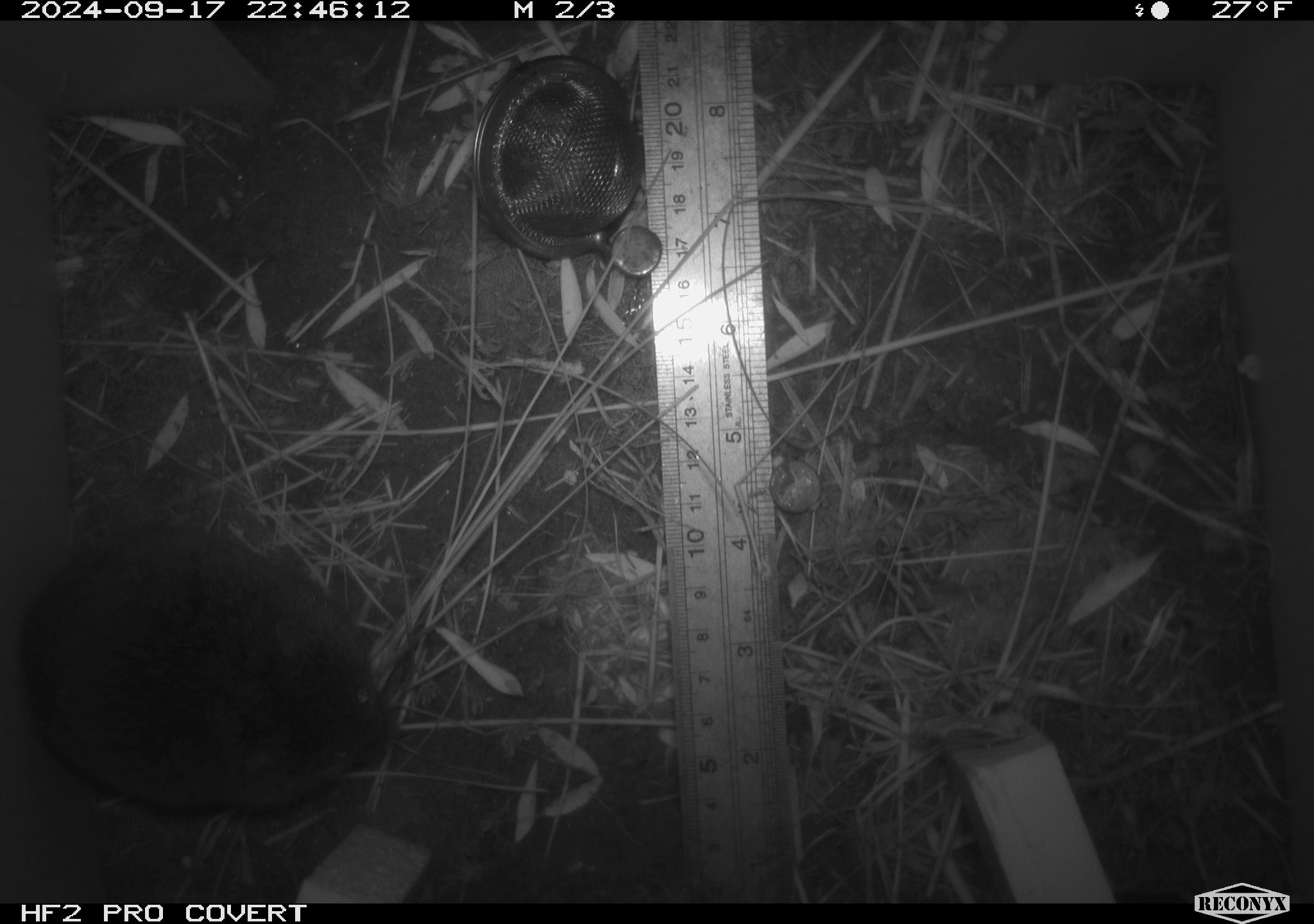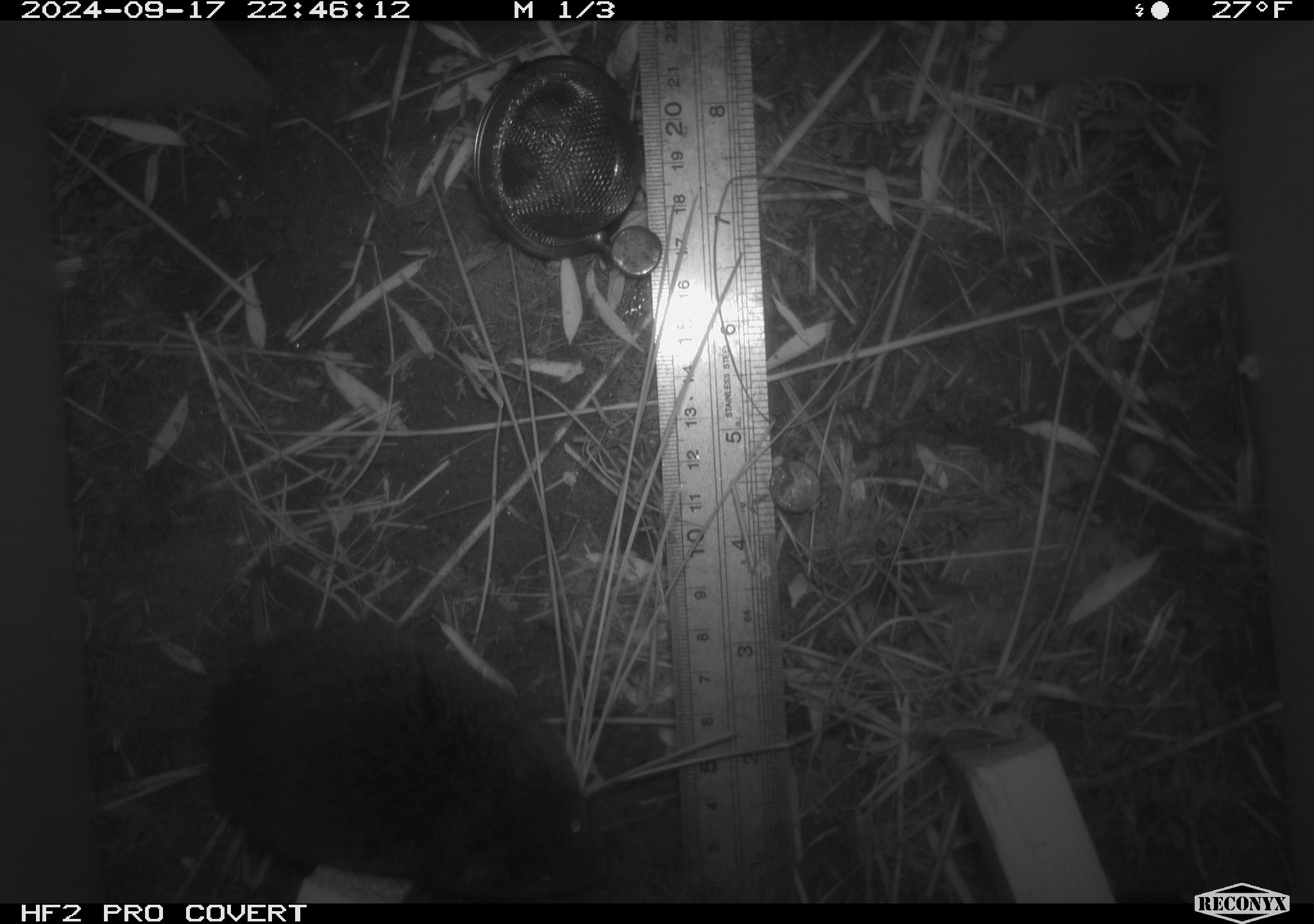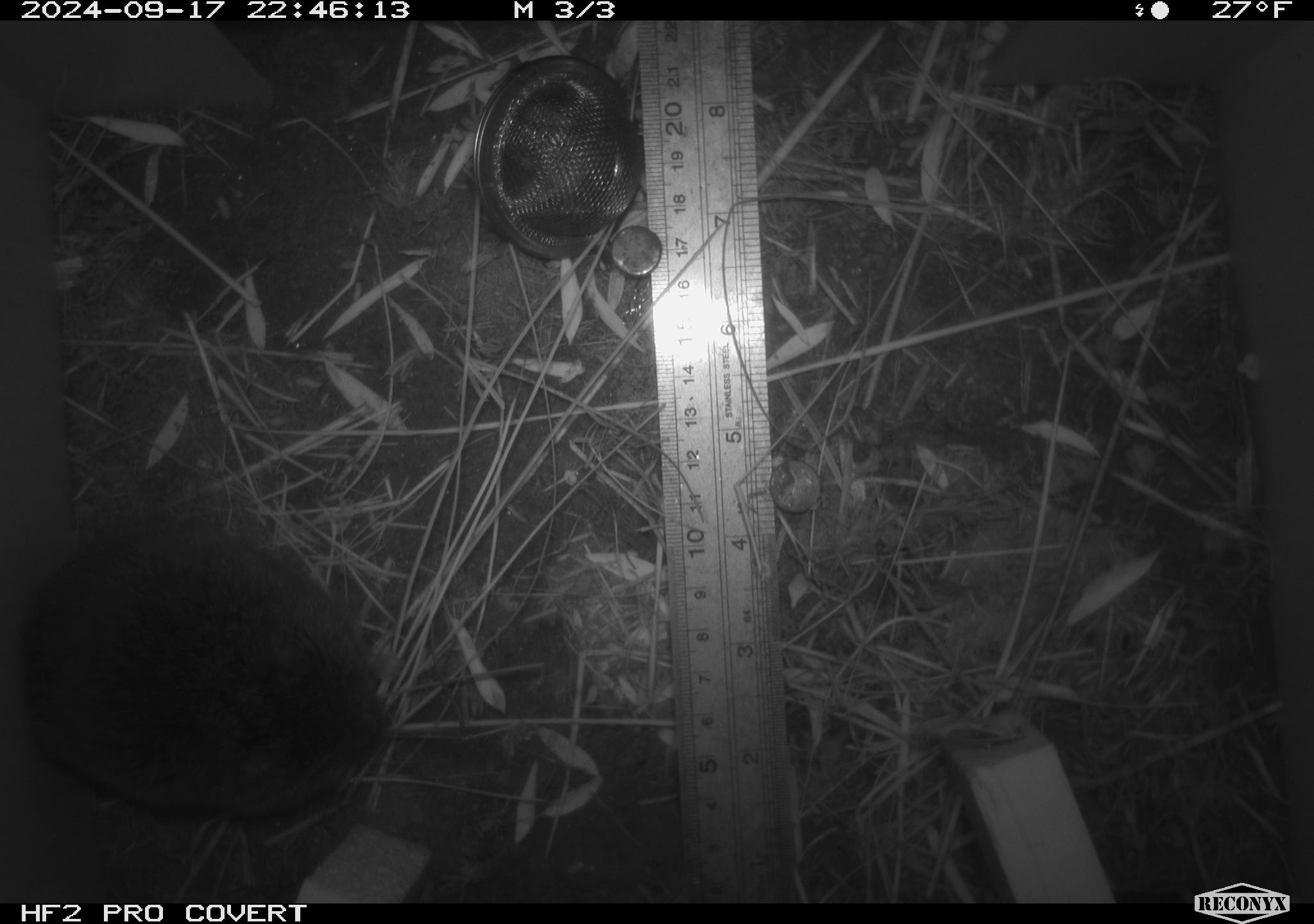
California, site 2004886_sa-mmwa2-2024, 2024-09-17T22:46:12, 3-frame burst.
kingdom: Animalia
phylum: Chordata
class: Mammalia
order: Rodentia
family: Cricetidae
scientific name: Arvicolinae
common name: voles, lemmings, and muskrats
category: arvicolinae subfamily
Arvicolinae subfamily (voles, lemmings, and muskrats) (Arvicolinae).